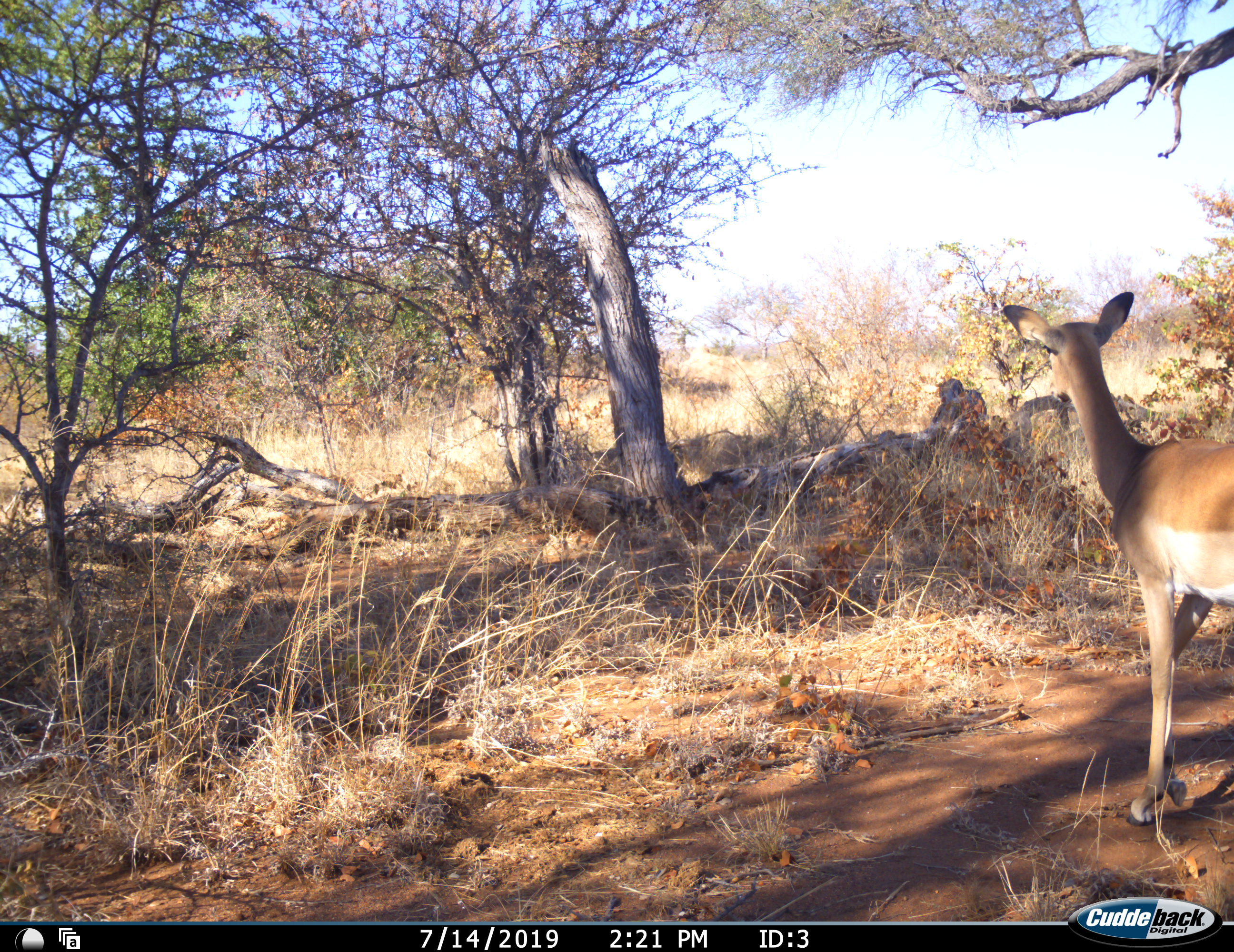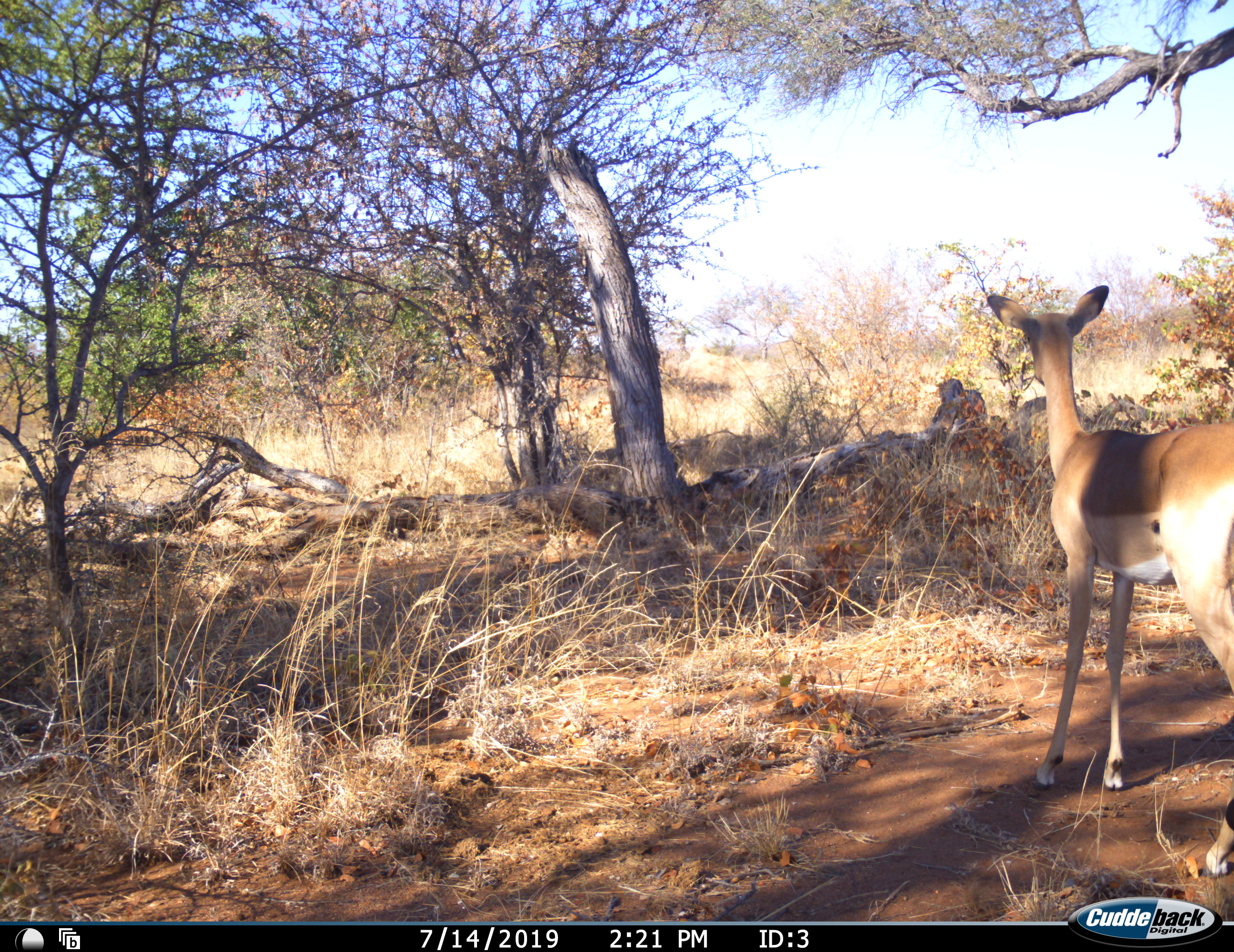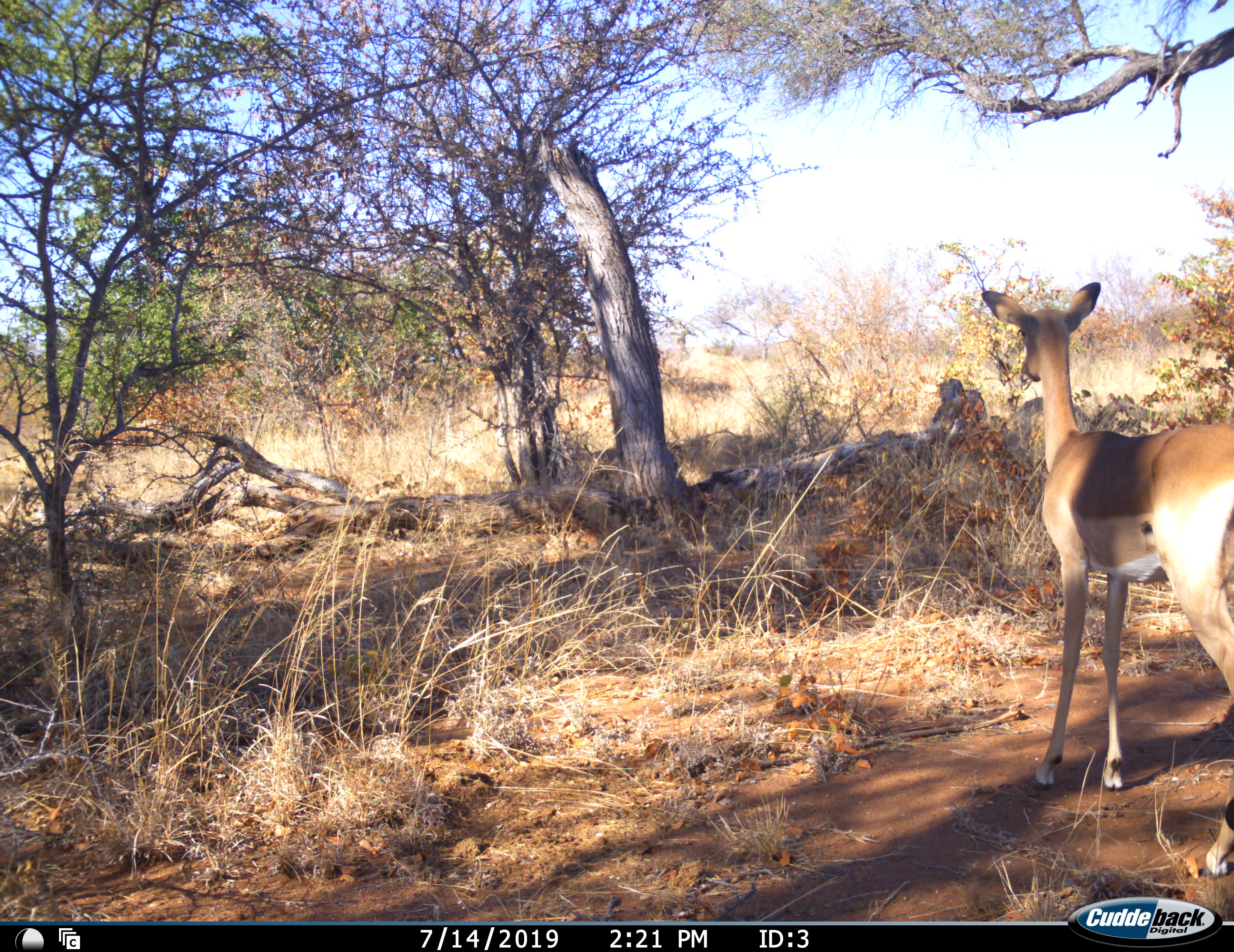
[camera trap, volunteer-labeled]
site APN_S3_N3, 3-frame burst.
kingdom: Animalia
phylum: Chordata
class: Mammalia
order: Artiodactyla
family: Bovidae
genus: Aepyceros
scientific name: Aepyceros melampus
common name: impala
Impala (Aepyceros melampus), count 1. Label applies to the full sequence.